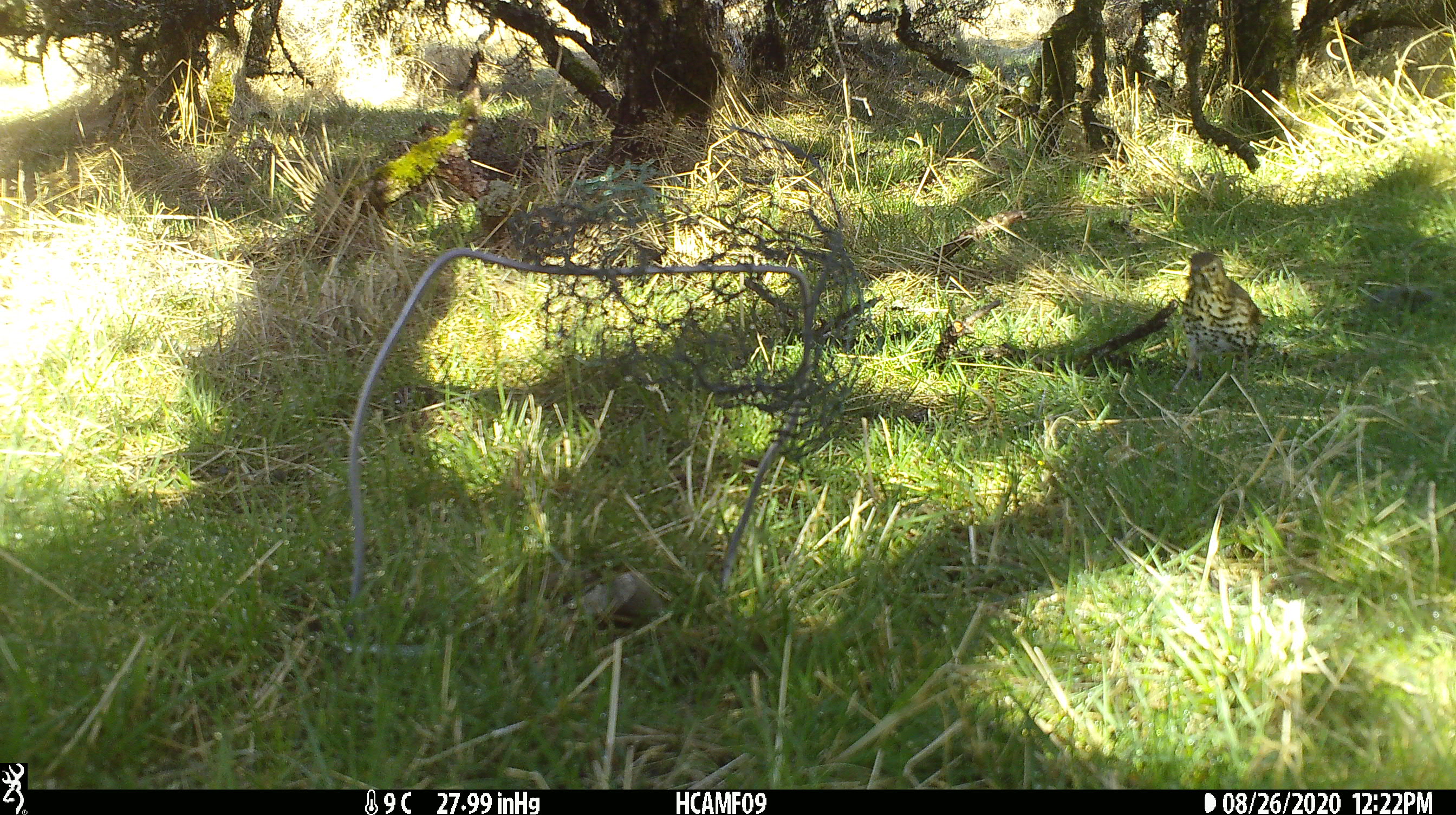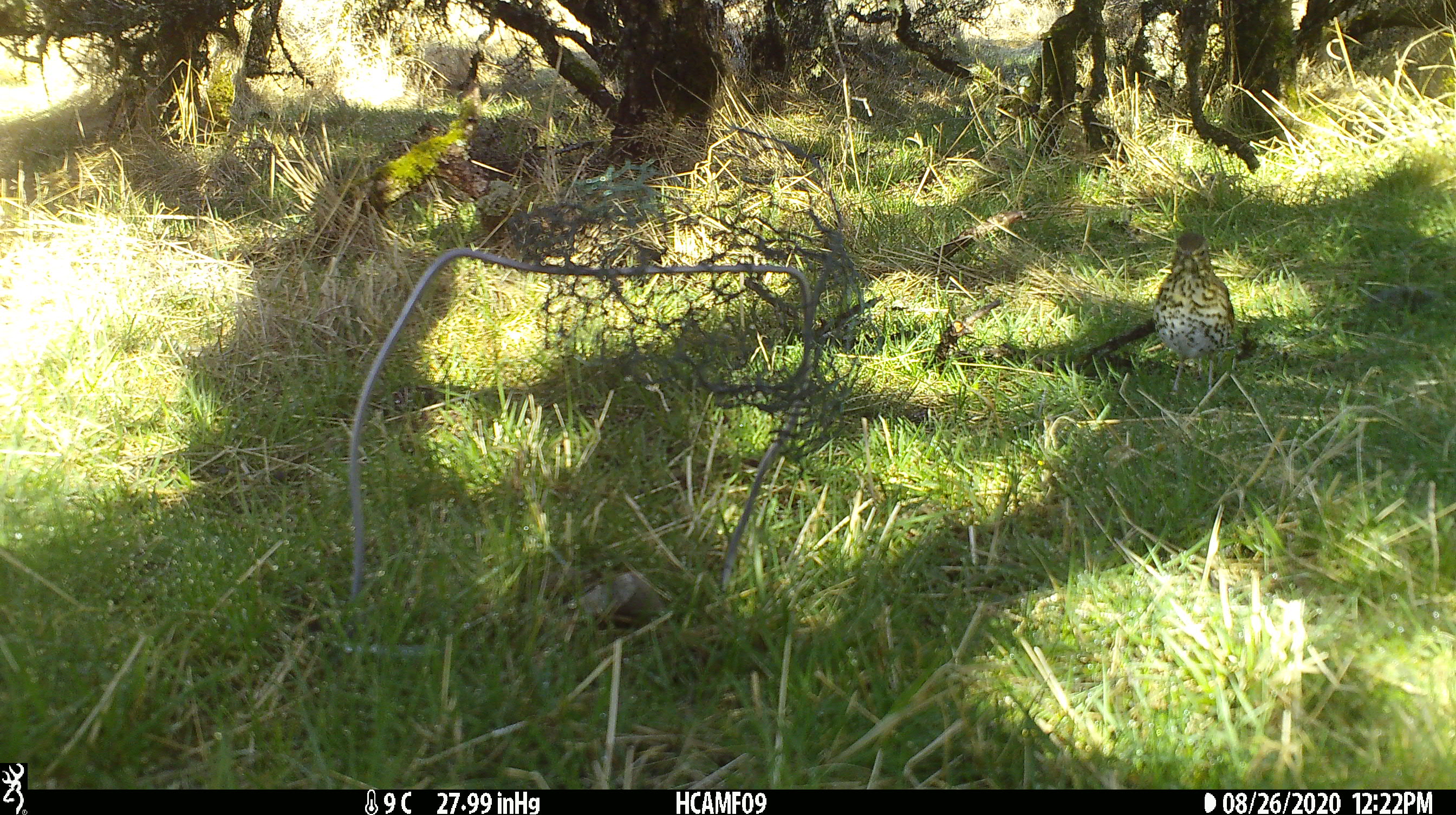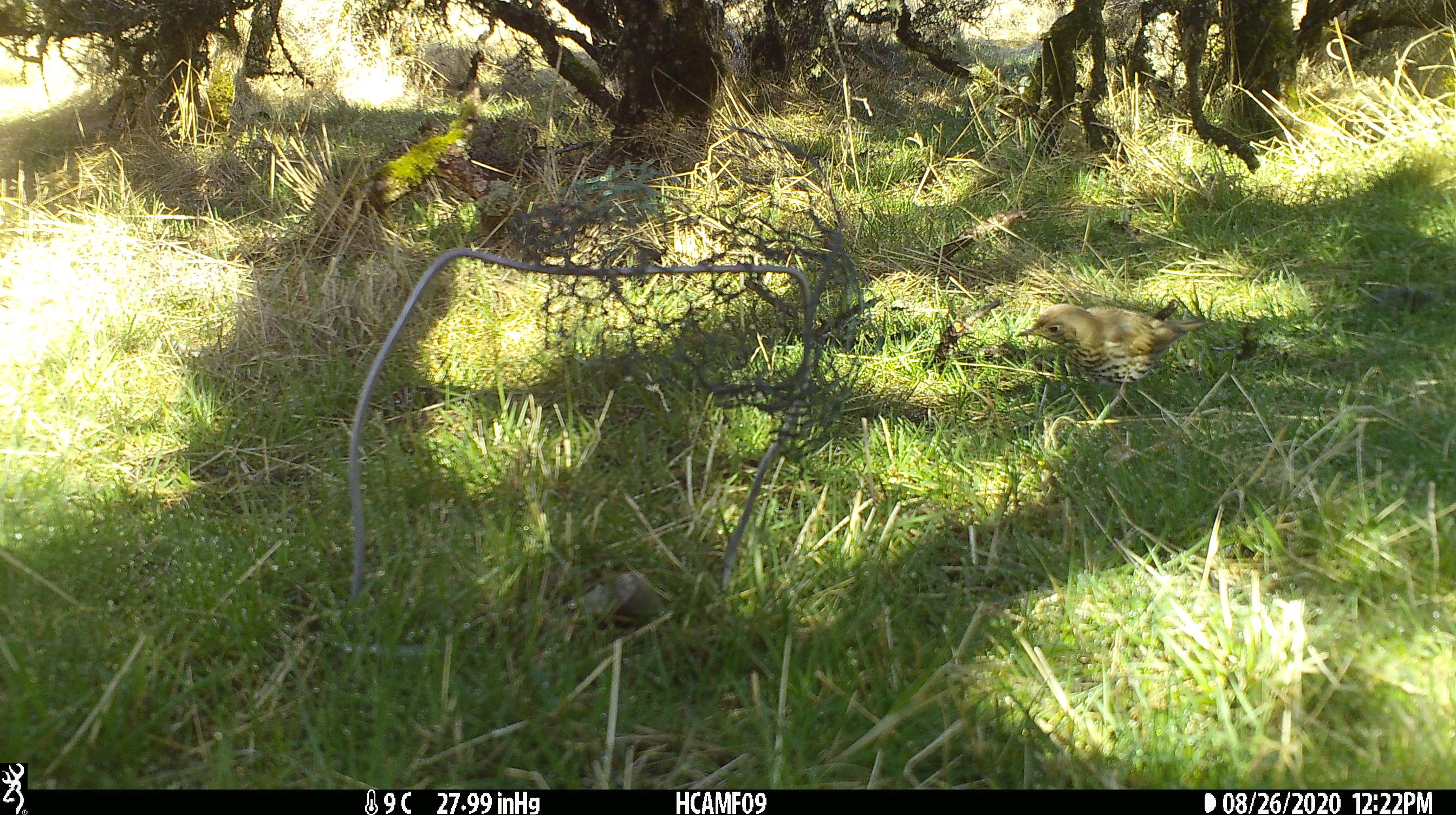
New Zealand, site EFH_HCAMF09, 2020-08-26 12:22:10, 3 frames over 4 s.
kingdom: Animalia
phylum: Chordata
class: Aves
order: Passeriformes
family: Turdidae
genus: Turdus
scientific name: Turdus philomelos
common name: song thrush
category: thrush